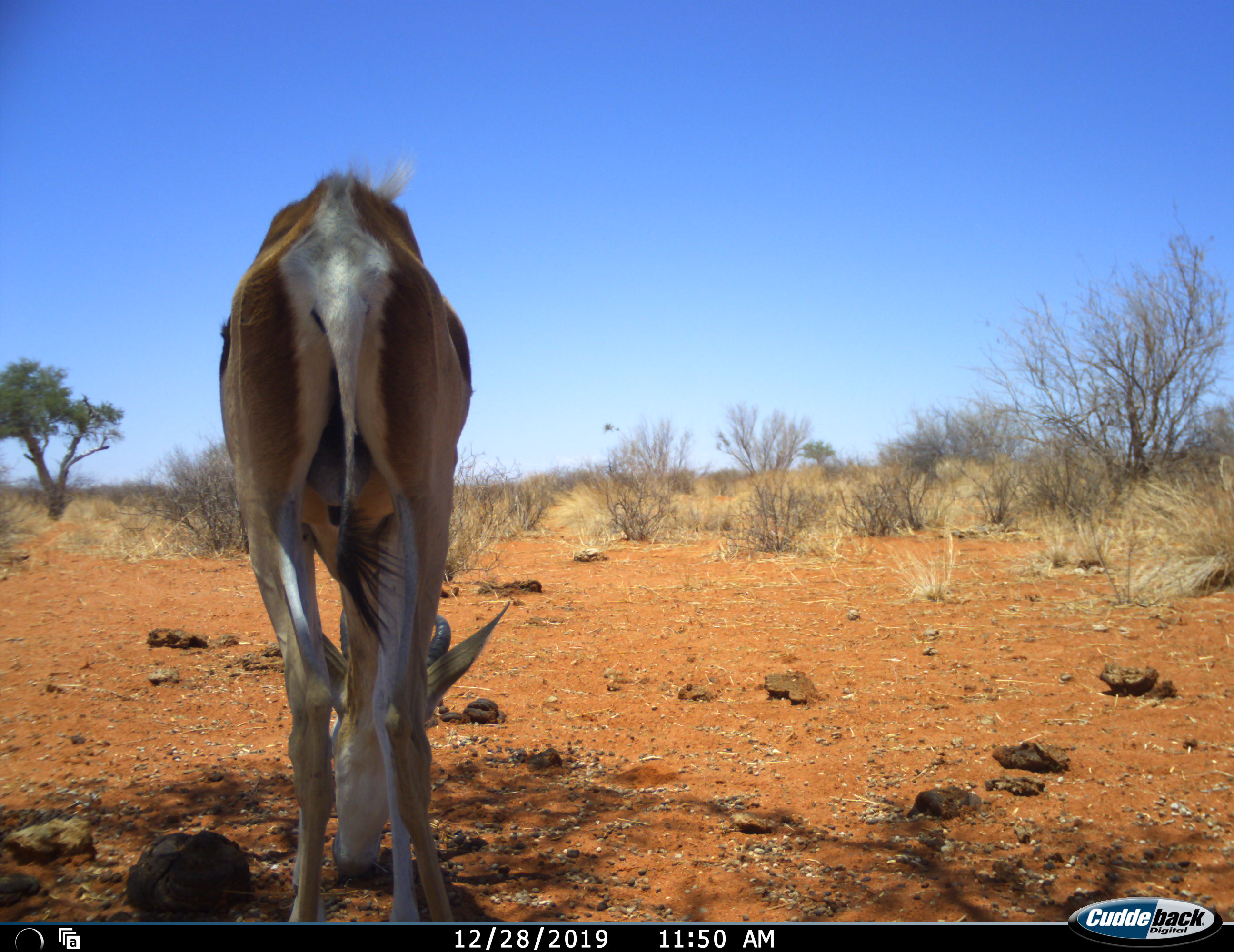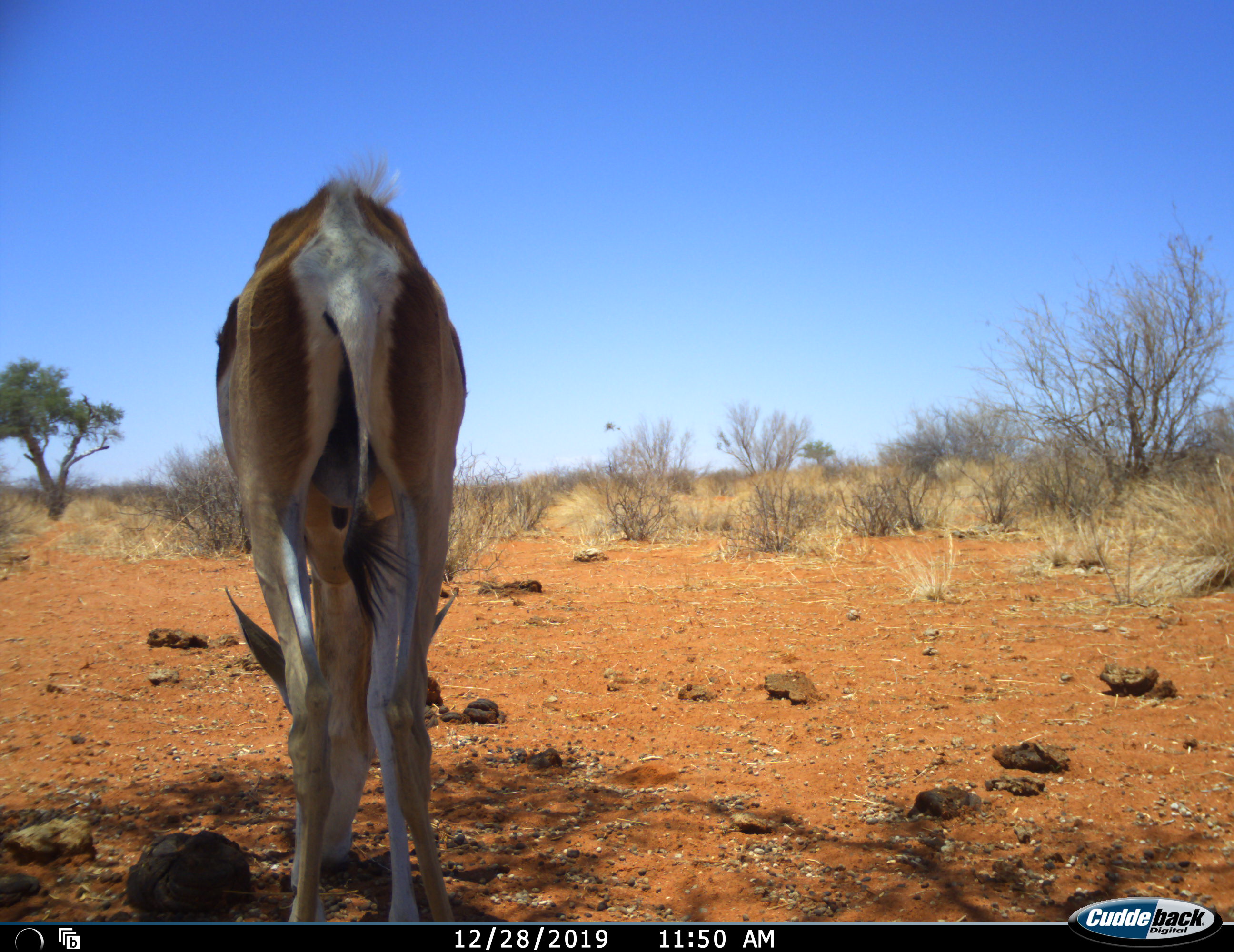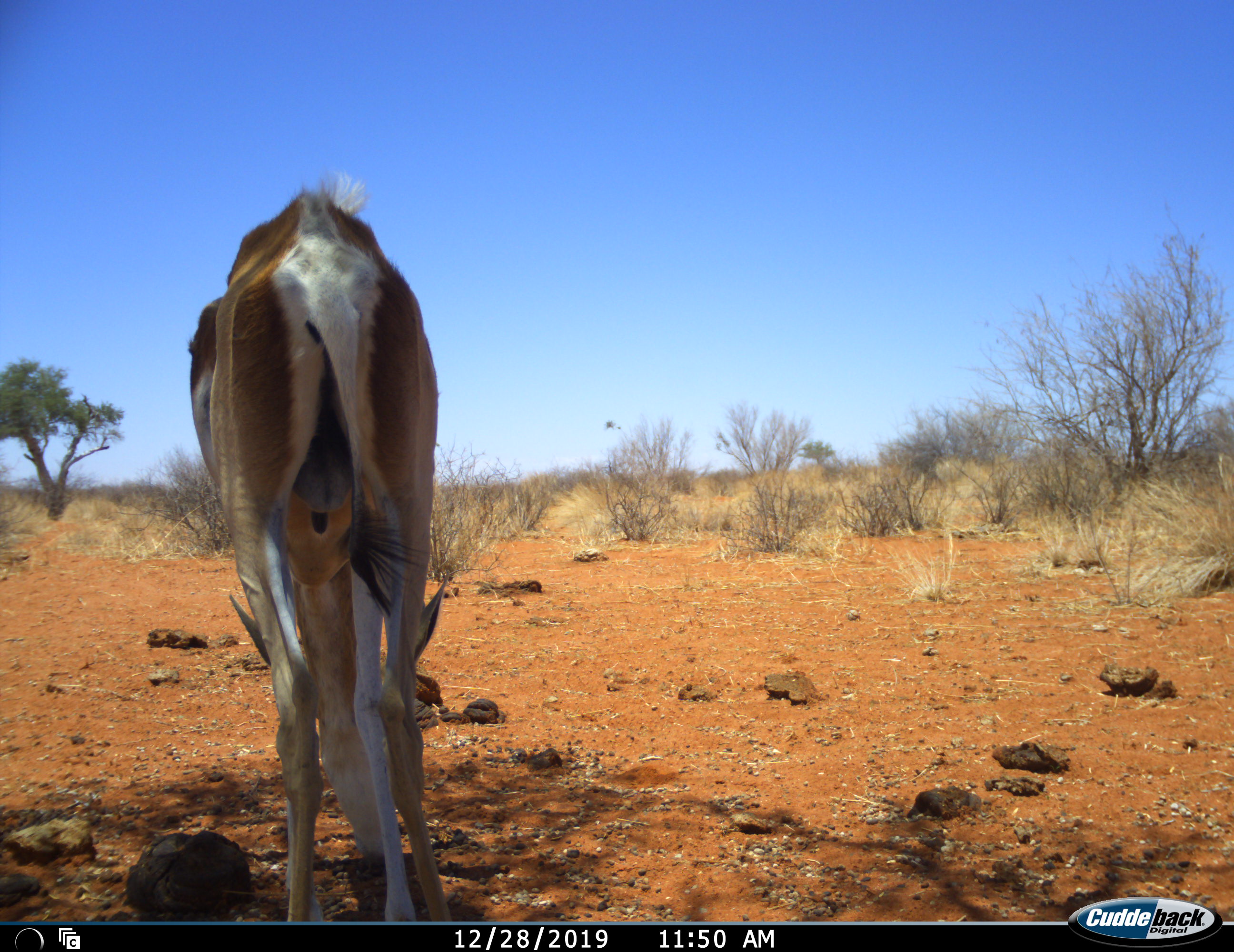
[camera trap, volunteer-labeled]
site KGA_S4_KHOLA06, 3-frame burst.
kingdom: Animalia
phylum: Chordata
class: Mammalia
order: Artiodactyla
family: Bovidae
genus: Antidorcas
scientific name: Antidorcas marsupialis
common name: springbok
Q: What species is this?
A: Springbok (Antidorcas marsupialis).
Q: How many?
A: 1.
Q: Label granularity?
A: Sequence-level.